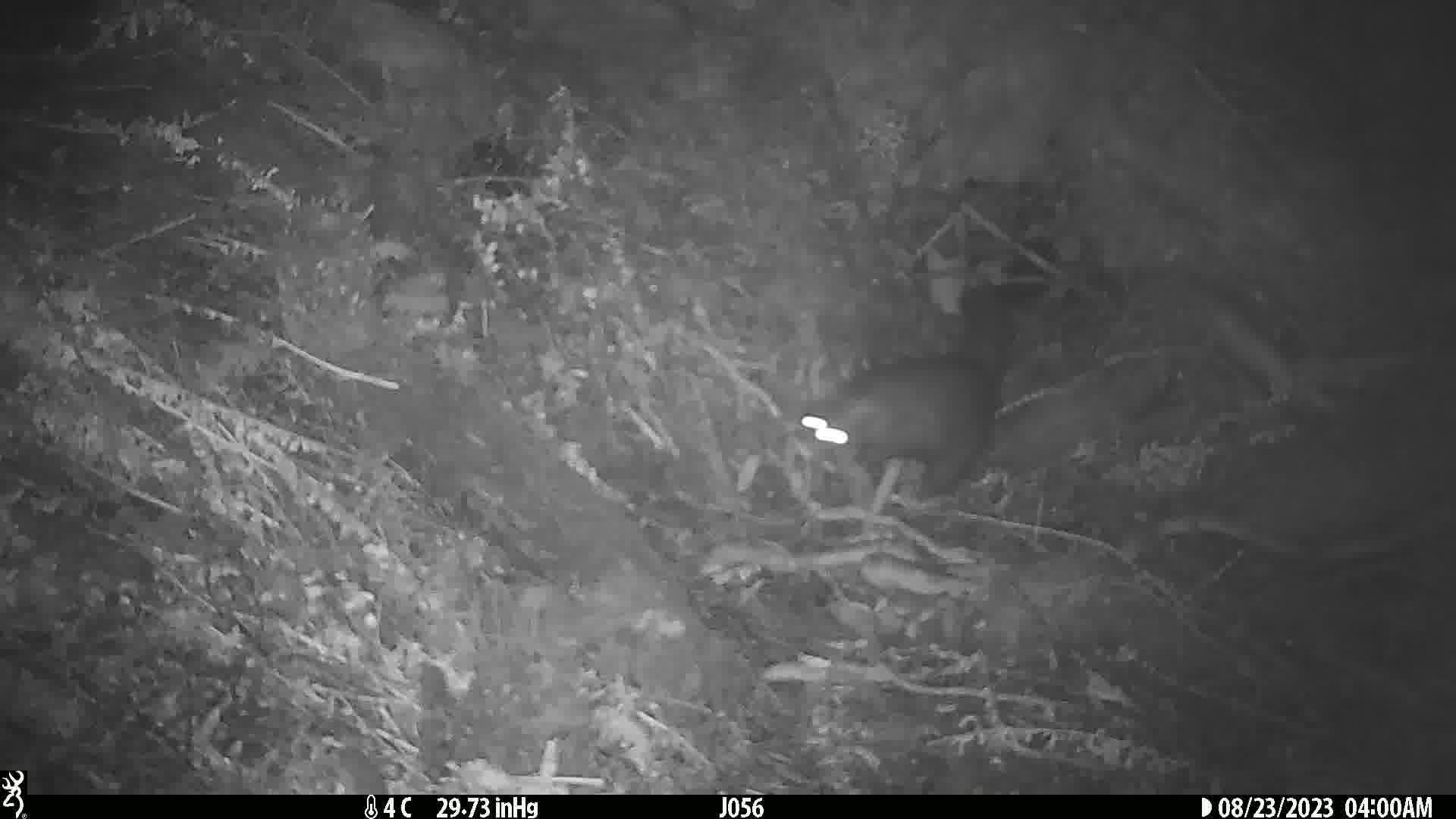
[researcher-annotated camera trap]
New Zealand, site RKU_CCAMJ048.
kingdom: Animalia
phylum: Chordata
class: Mammalia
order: Diprotodontia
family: Phalangeridae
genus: Trichosurus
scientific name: Trichosurus vulpecula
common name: common brushtail possum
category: possum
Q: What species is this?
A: Possum (common brushtail possum) (Trichosurus vulpecula).